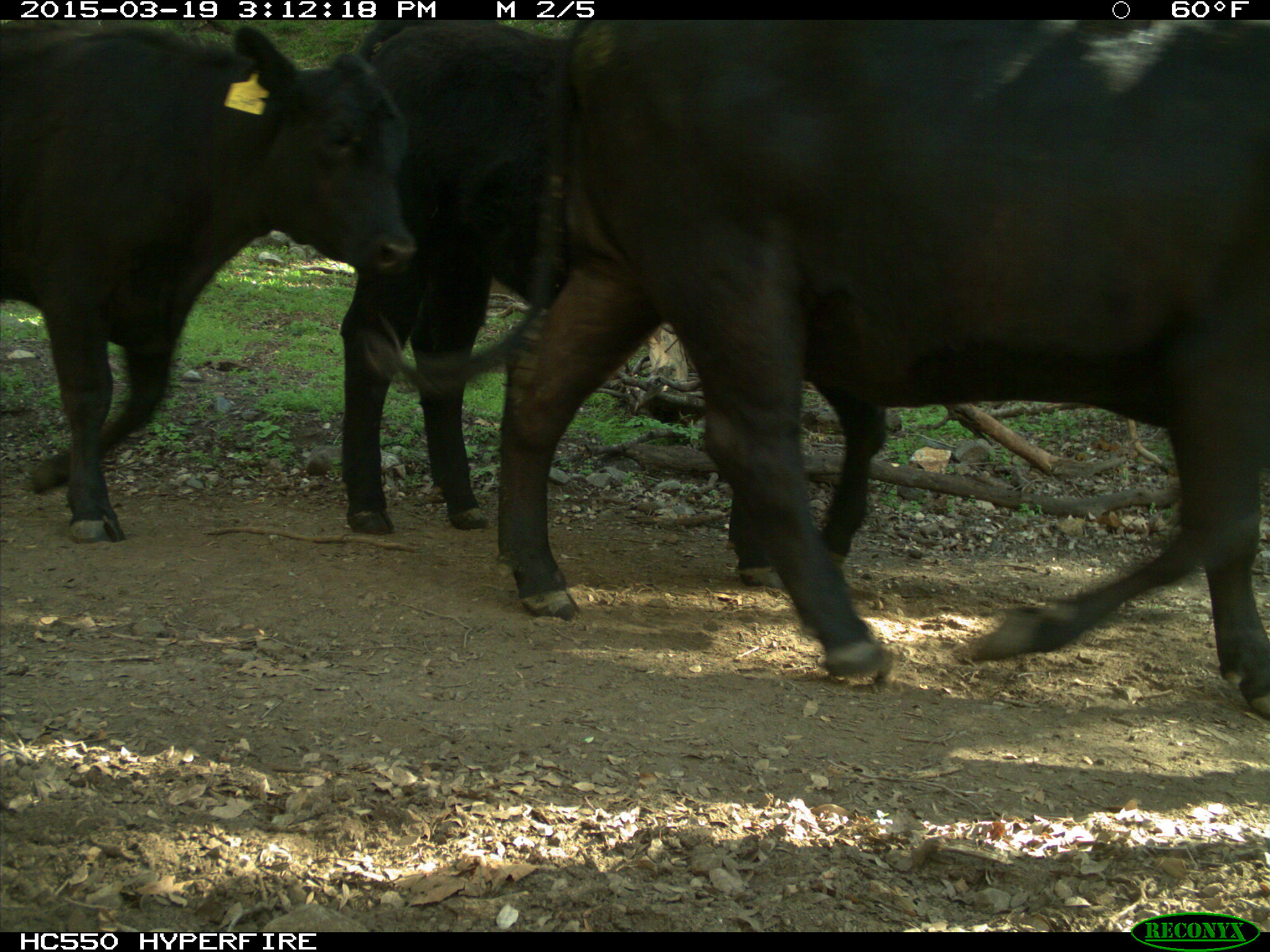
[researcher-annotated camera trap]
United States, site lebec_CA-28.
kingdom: Animalia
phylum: Chordata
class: Mammalia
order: Artiodactyla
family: Bovidae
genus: Bos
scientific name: Bos taurus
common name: domestic cow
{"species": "Bos taurus (domestic cow)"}